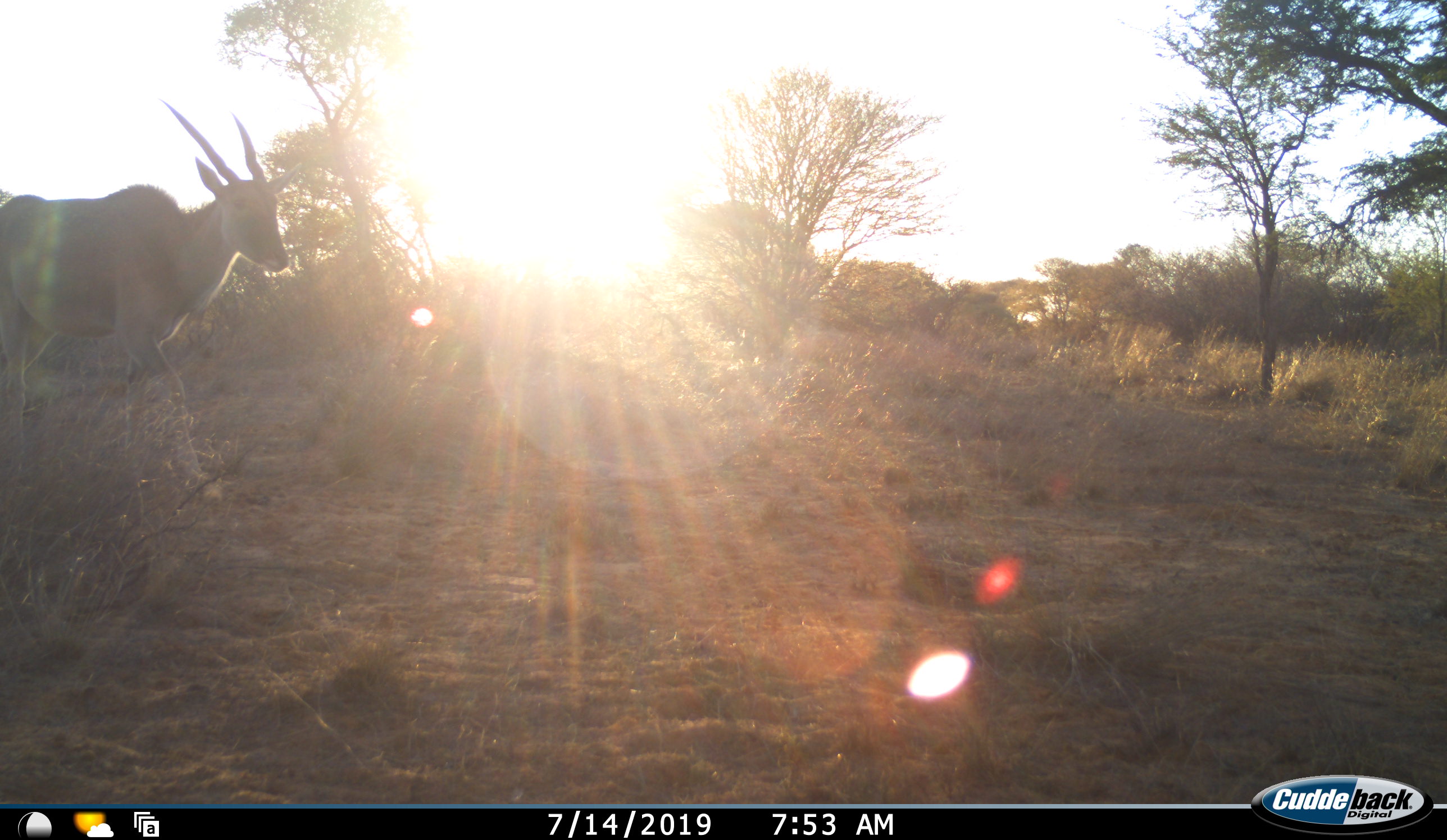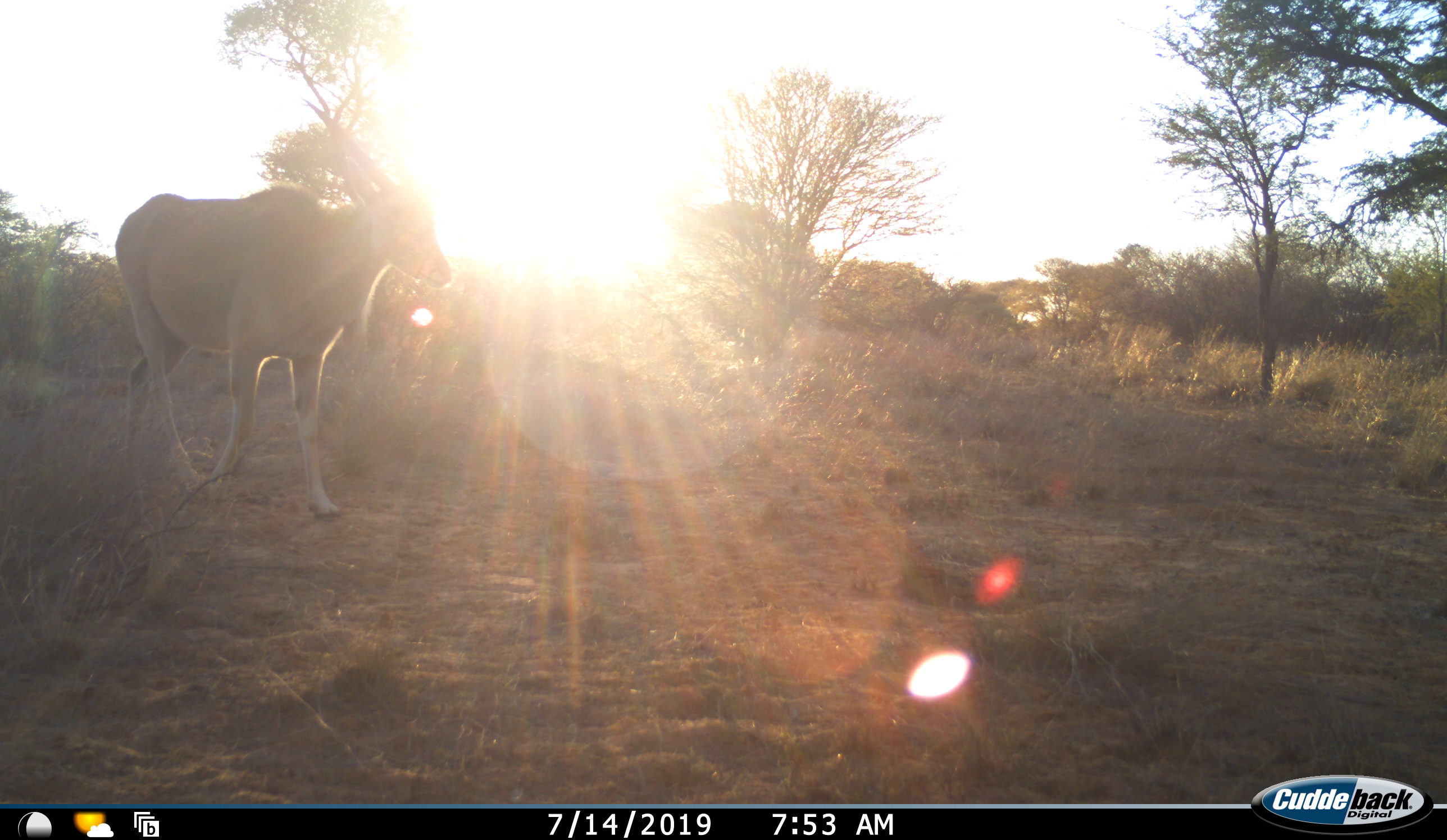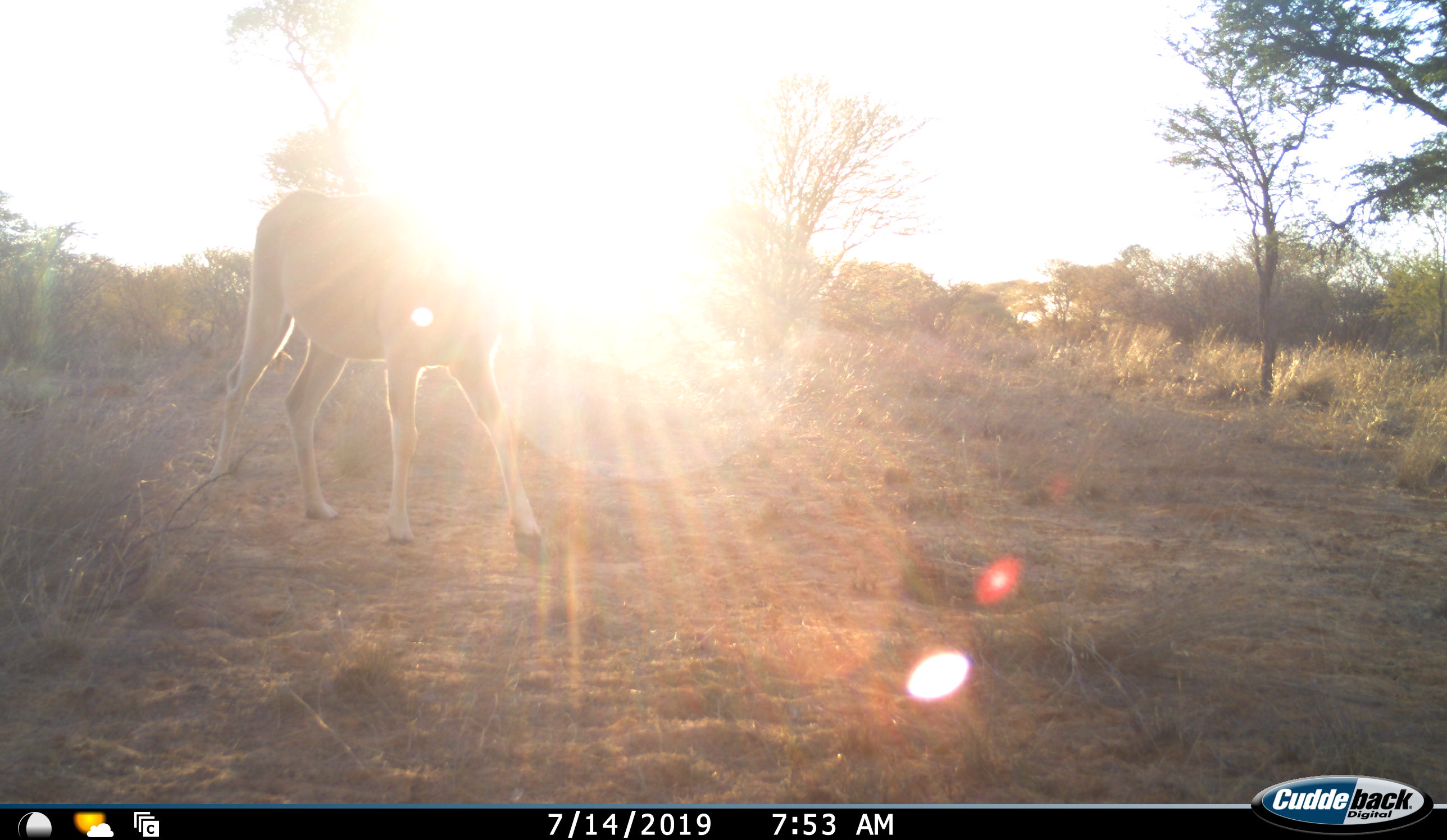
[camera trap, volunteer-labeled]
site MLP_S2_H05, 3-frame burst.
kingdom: Animalia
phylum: Chordata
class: Mammalia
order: Artiodactyla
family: Bovidae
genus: Tragelaphus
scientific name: Tragelaphus oryx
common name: eland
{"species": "eland (Tragelaphus oryx)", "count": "1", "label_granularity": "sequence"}